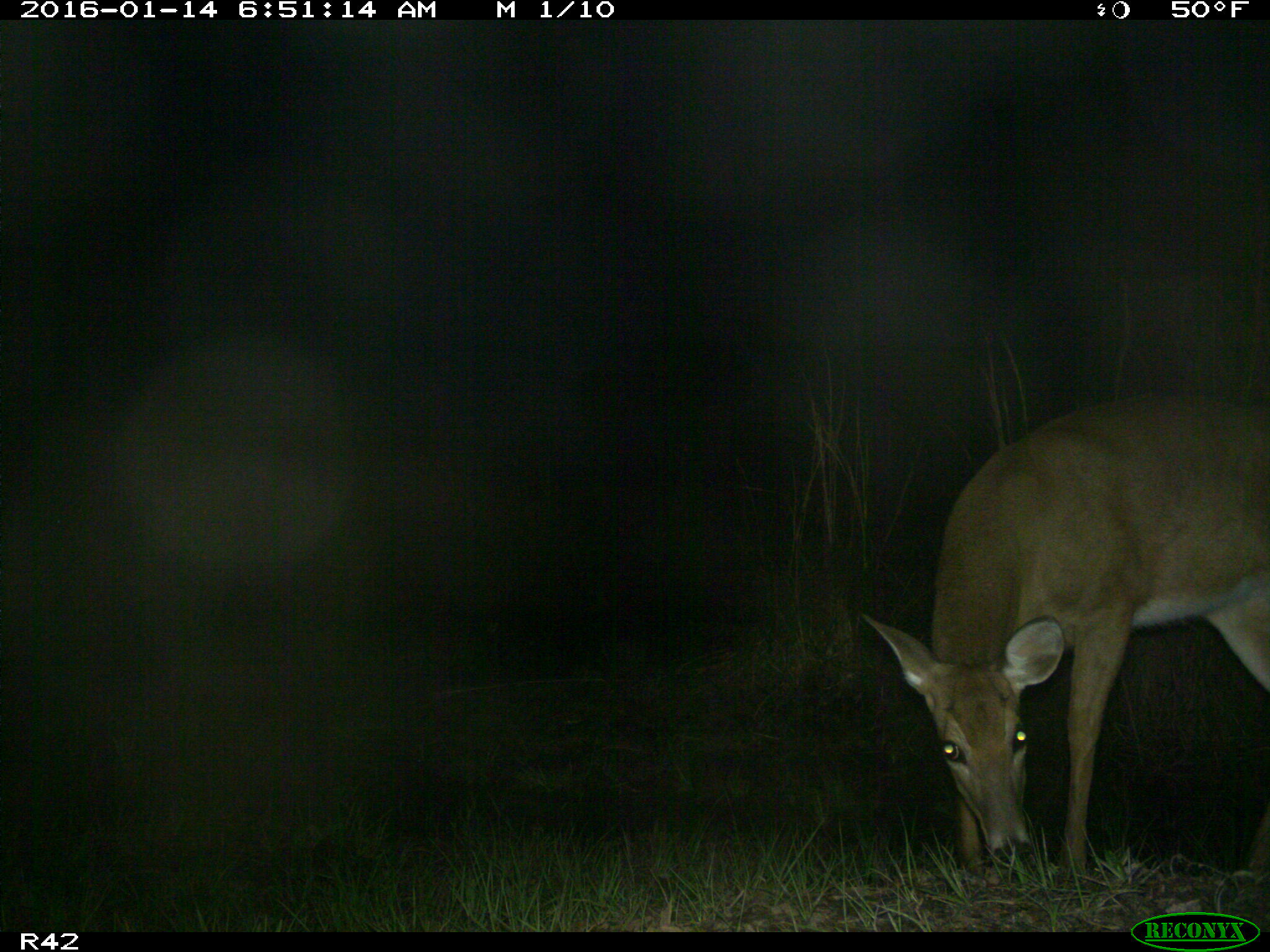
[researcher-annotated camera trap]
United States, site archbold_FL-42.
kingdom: Animalia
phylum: Chordata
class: Mammalia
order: Artiodactyla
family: Cervidae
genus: Odocoileus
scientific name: Odocoileus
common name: deer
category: unidentified deer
Unidentified deer (deer) (Odocoileus).